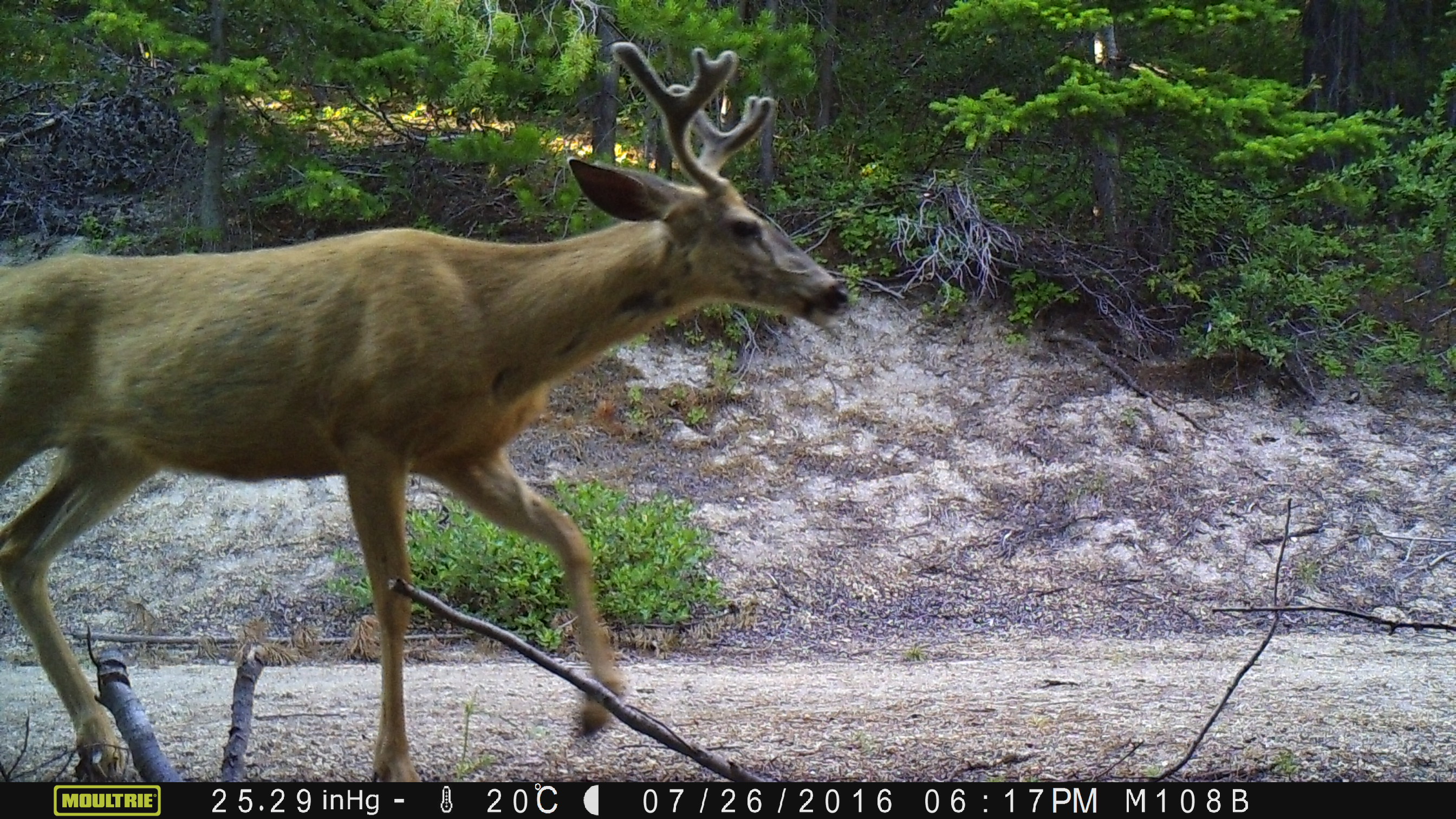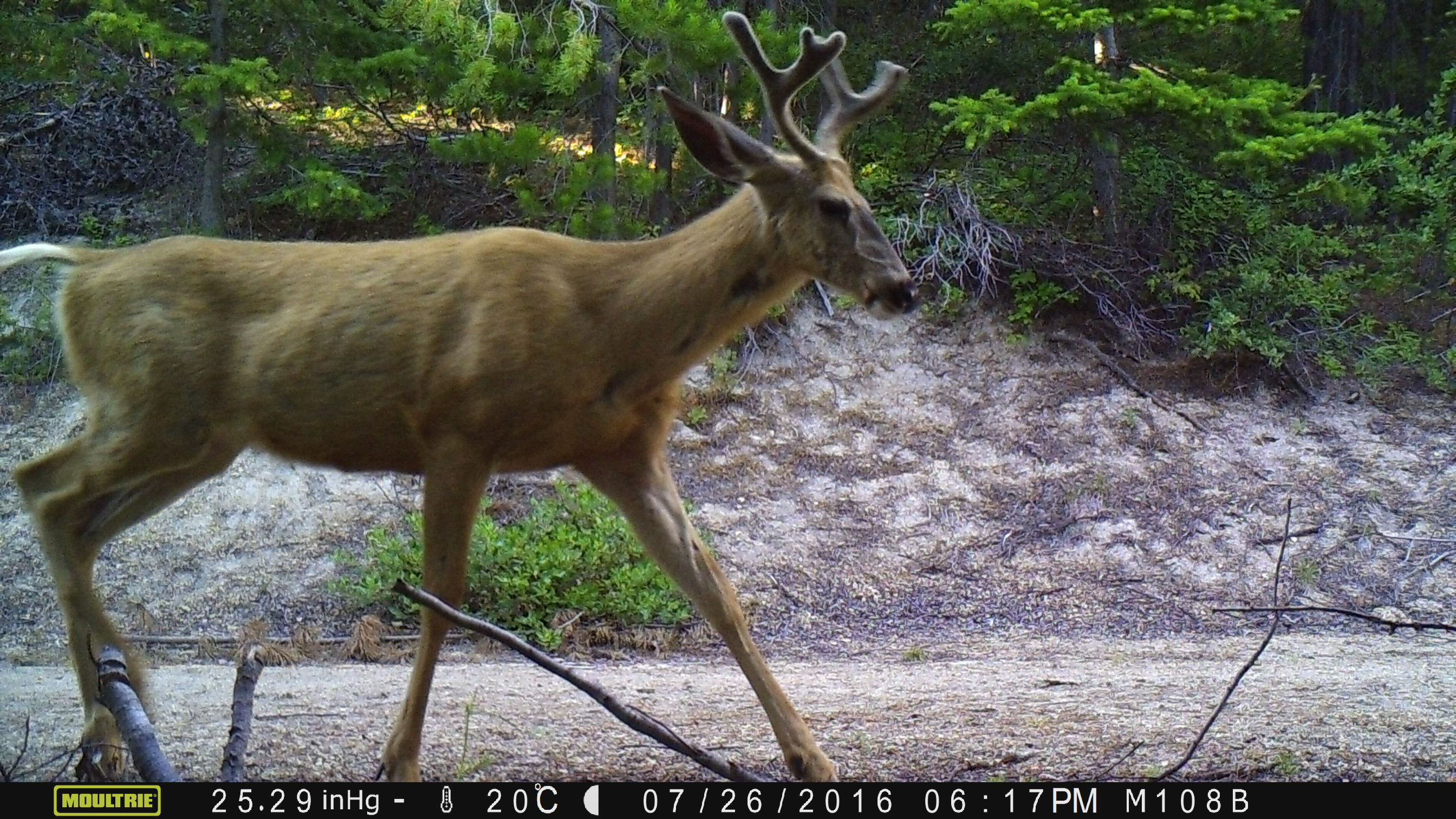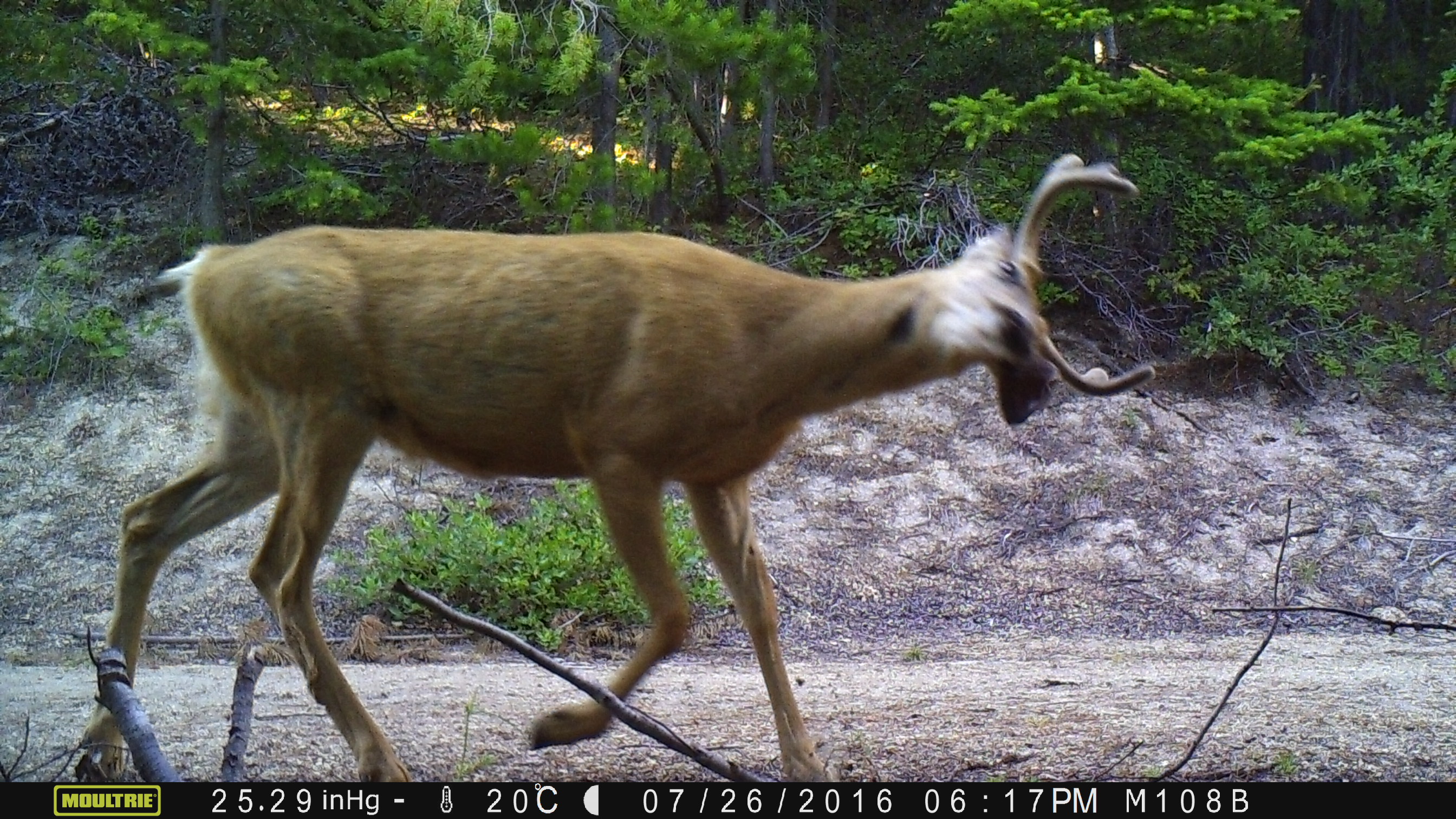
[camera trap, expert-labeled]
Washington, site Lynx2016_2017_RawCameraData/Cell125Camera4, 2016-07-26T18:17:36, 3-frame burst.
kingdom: Animalia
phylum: Chordata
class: Mammalia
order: Artiodactyla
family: Cervidae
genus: Odocoileus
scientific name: Odocoileus hemionus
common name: mule deer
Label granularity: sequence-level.